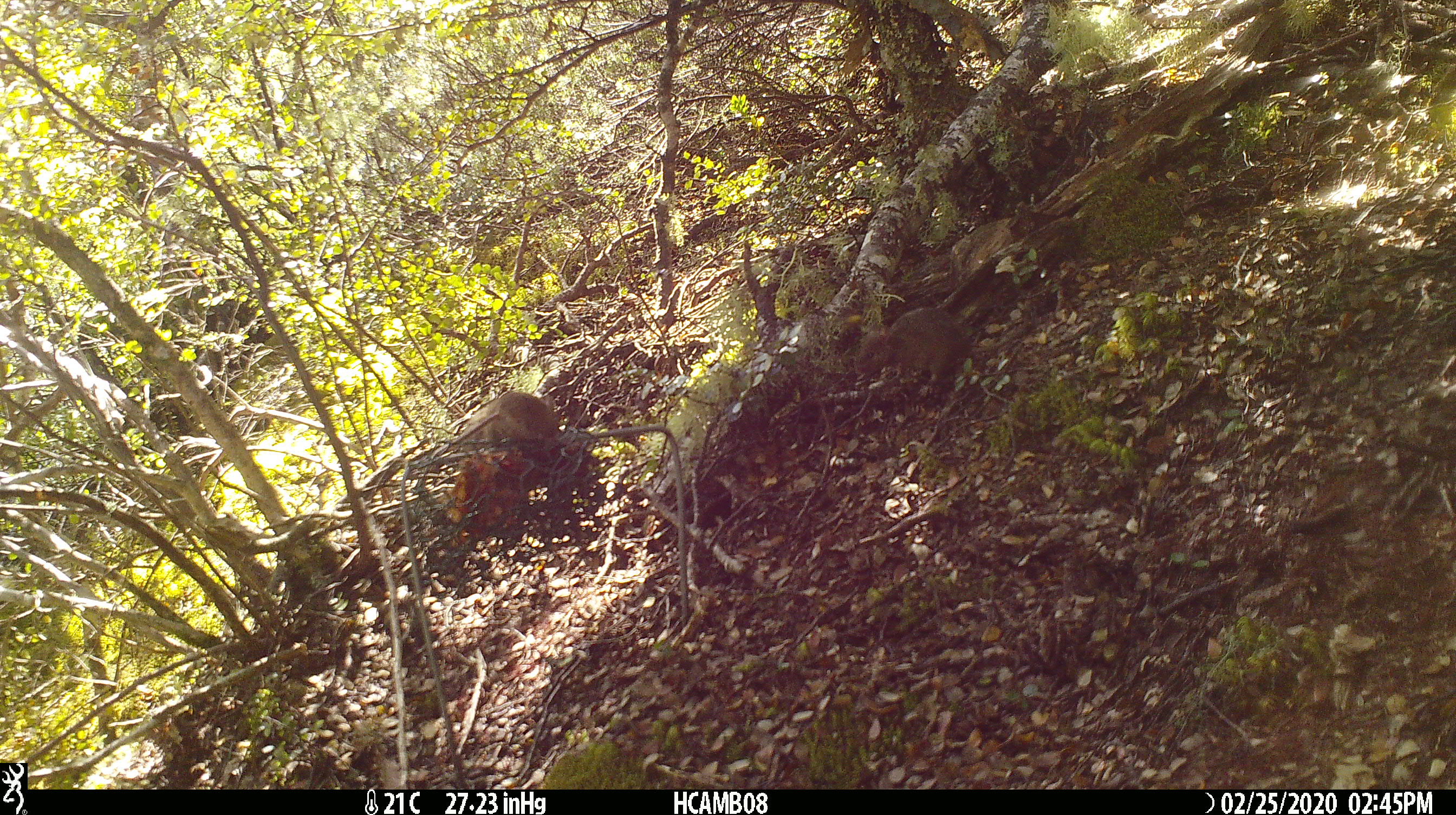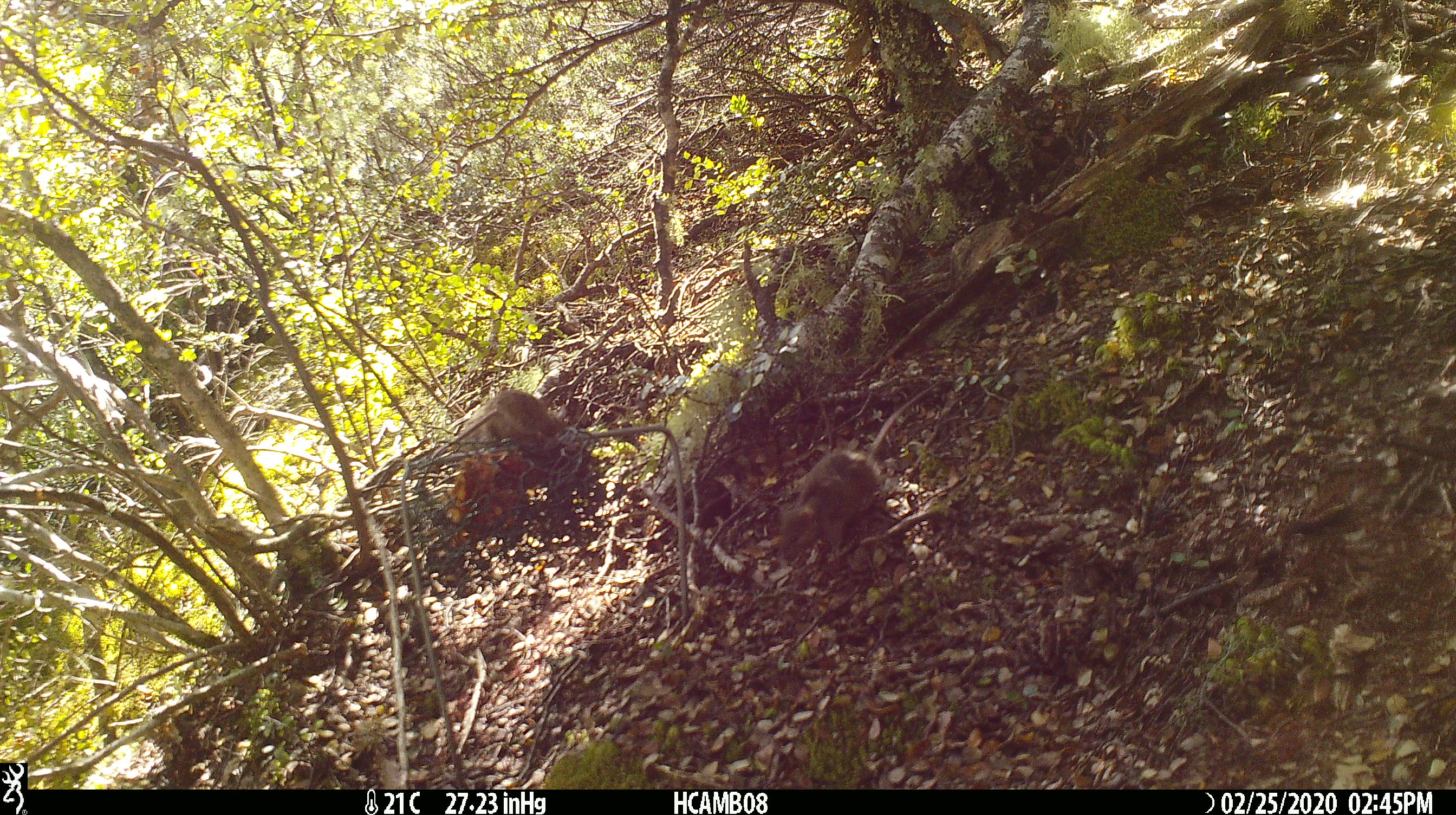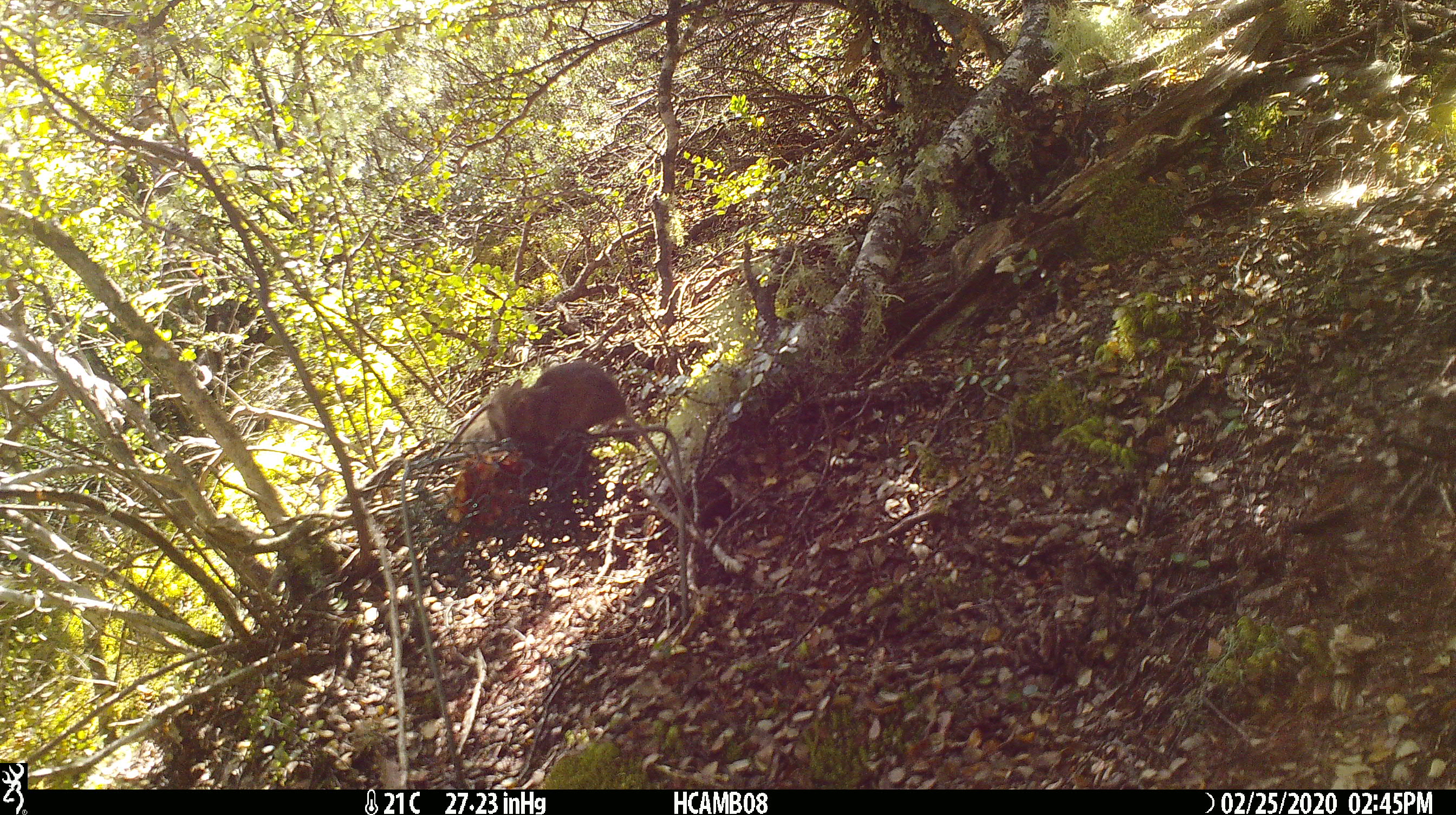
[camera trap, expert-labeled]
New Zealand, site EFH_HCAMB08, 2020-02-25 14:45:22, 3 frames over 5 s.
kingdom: Animalia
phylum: Chordata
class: Mammalia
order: Rodentia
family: Muridae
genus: Mus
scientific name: Mus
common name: mouse